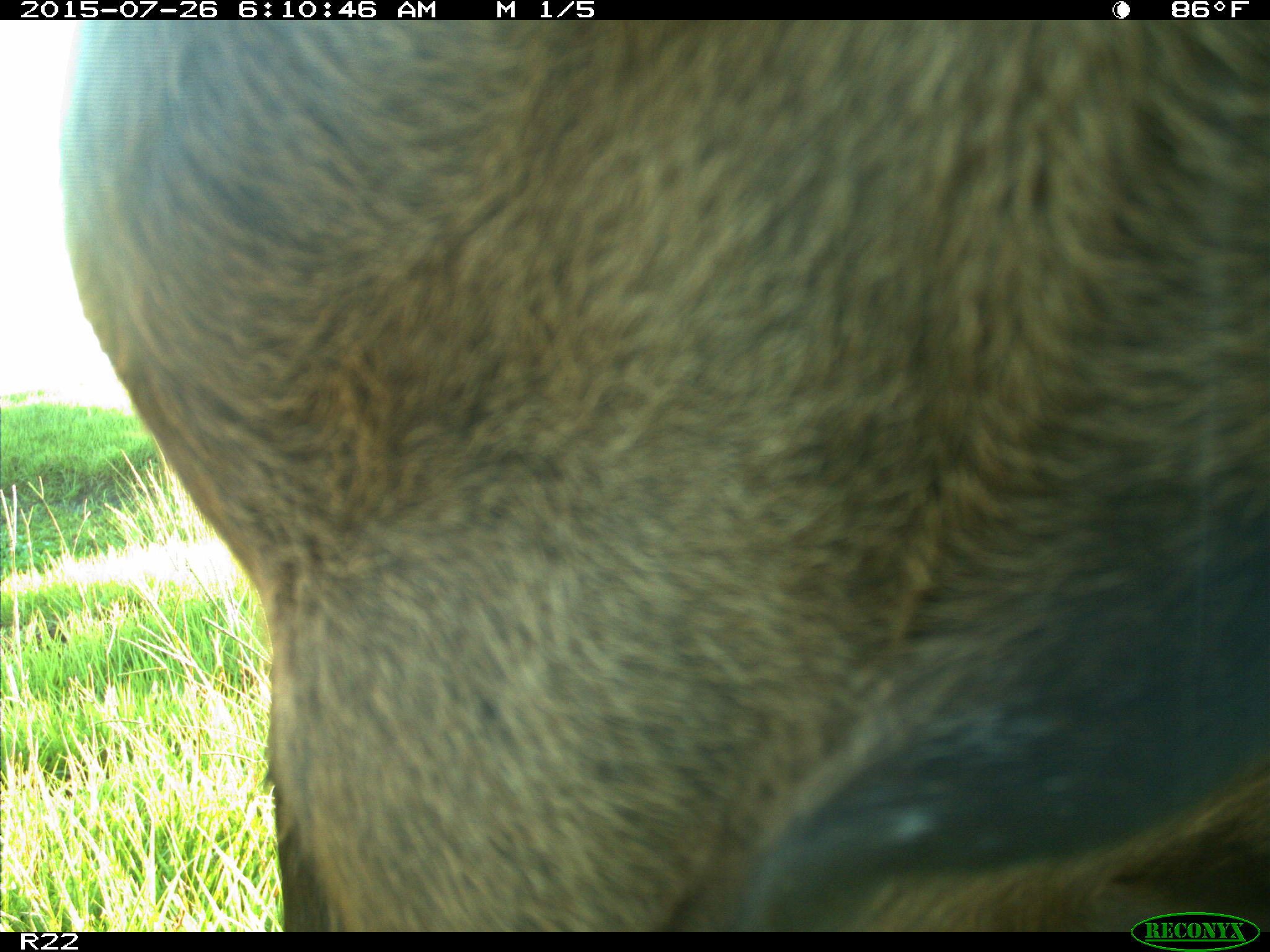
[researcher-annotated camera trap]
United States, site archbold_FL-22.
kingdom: Animalia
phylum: Chordata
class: Mammalia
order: Artiodactyla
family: Bovidae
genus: Bos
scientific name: Bos taurus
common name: domestic cow